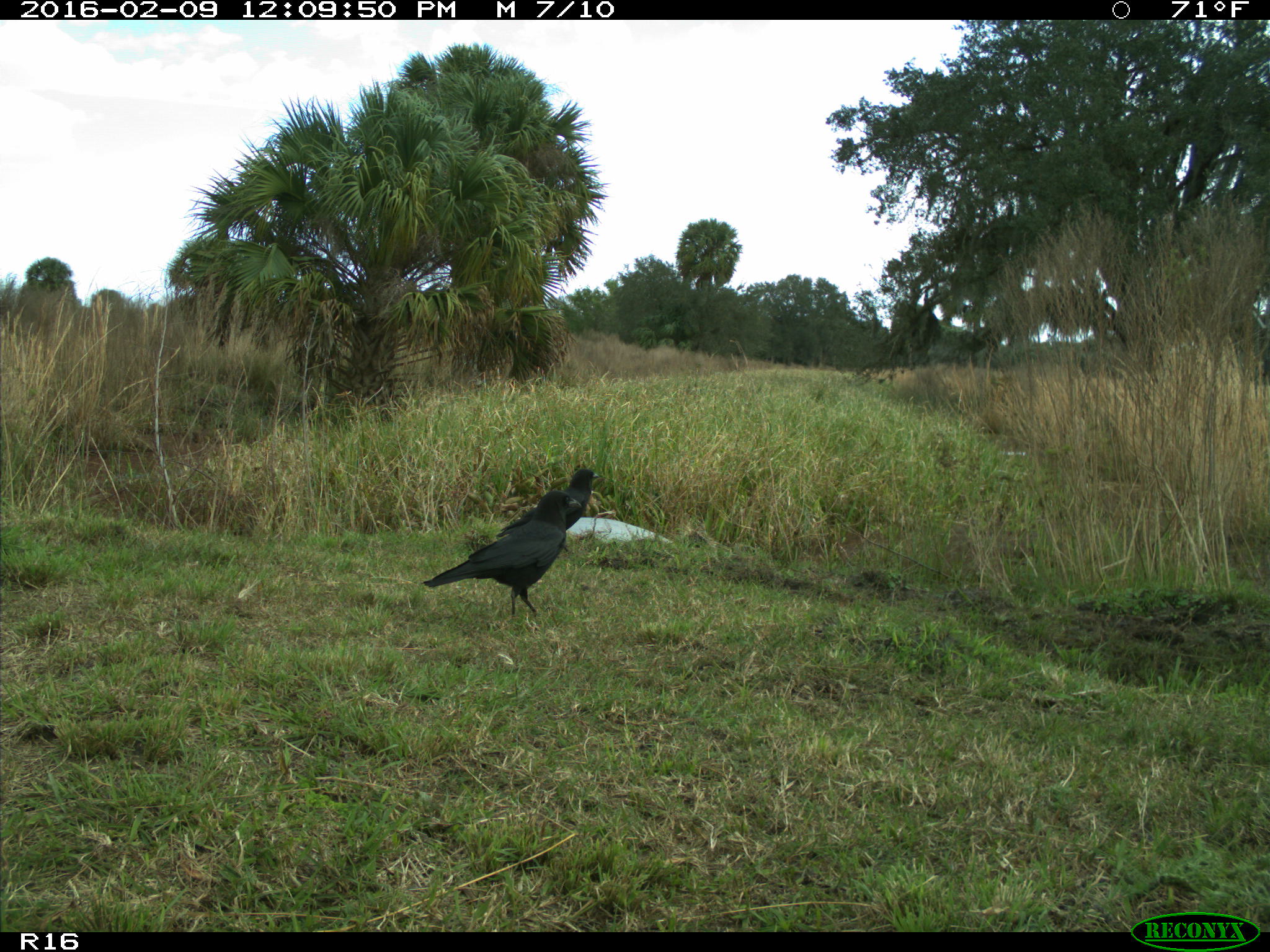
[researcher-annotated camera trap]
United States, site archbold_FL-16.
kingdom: Animalia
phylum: Chordata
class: Aves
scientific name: Aves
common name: birds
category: unidentified bird